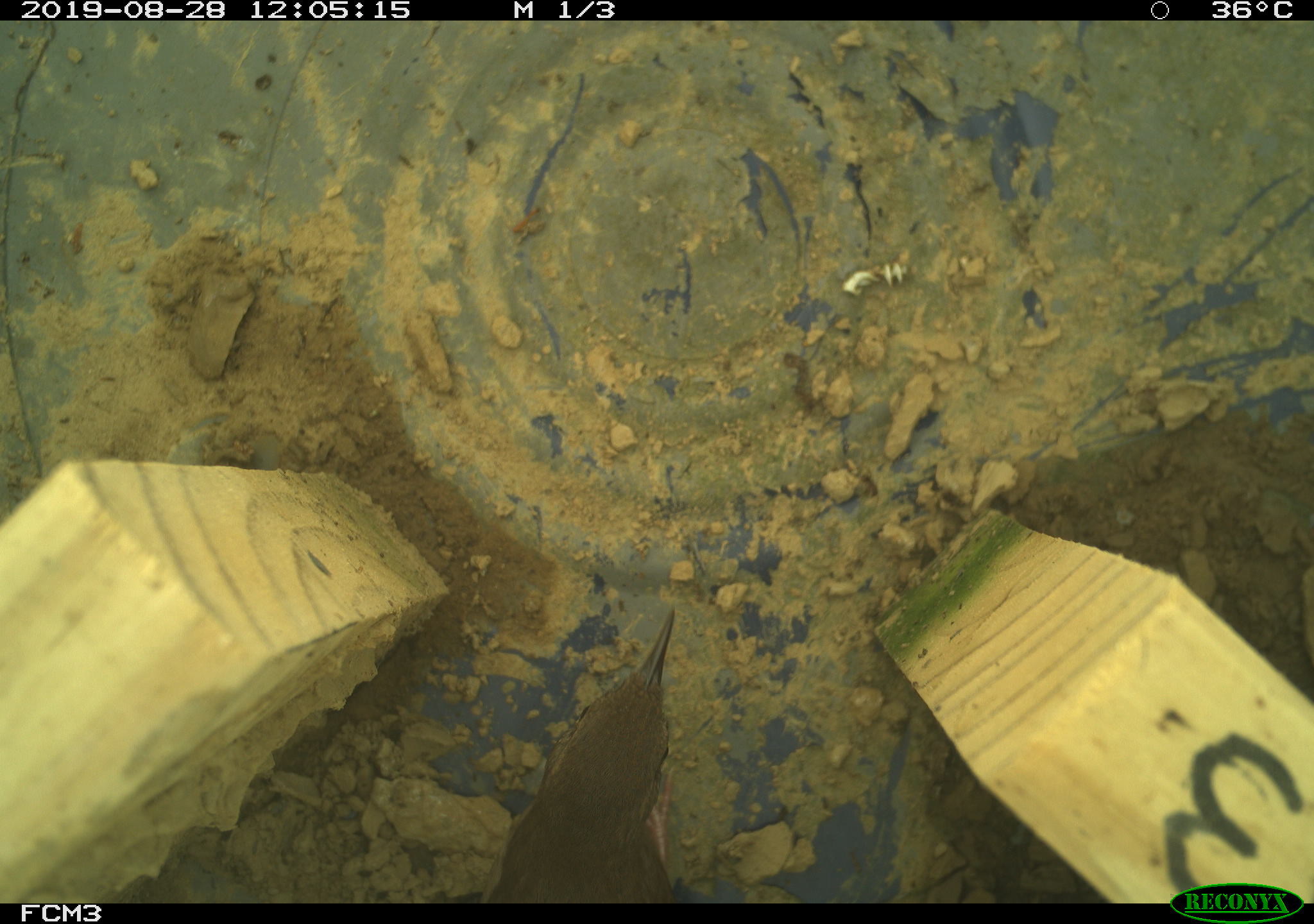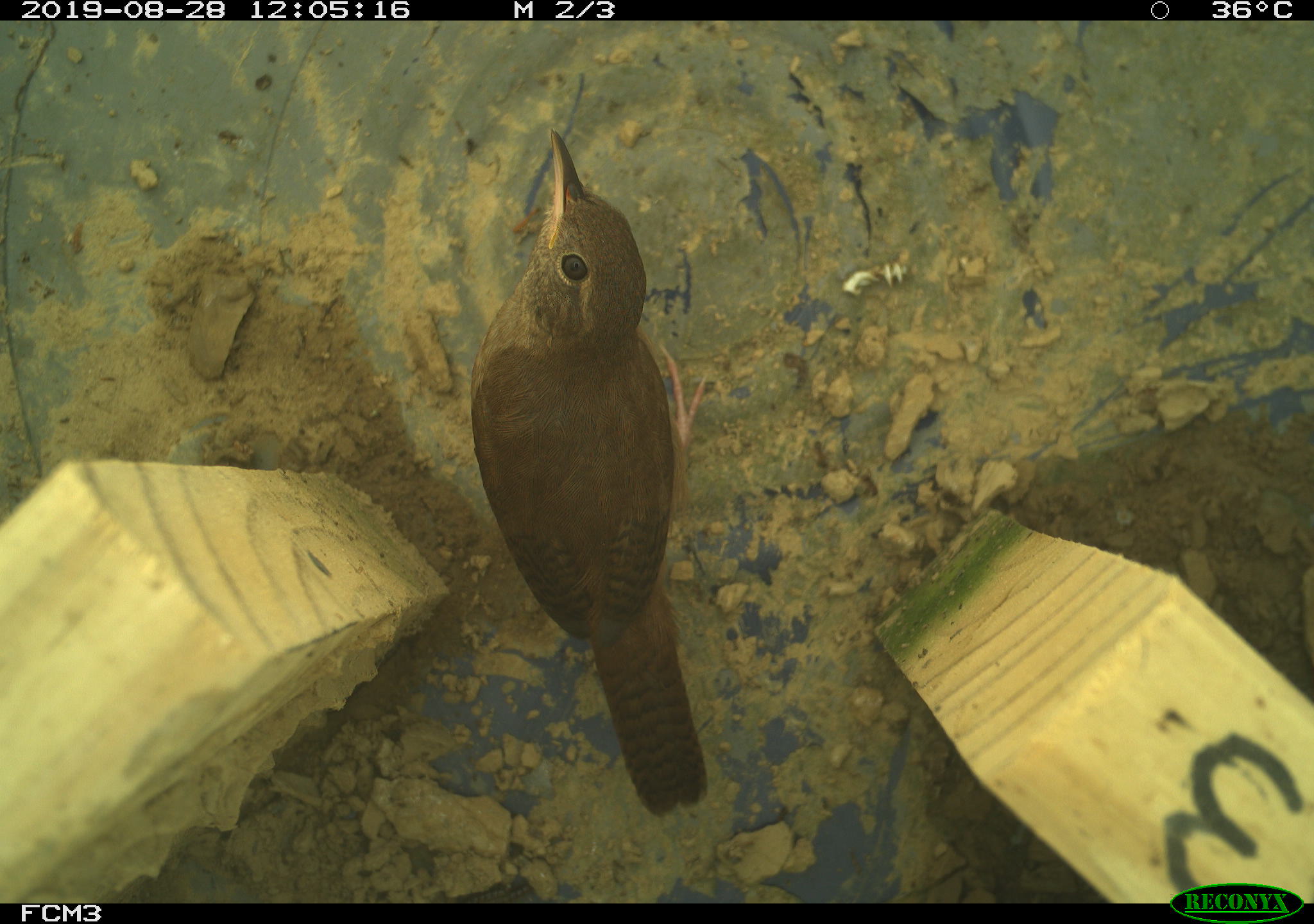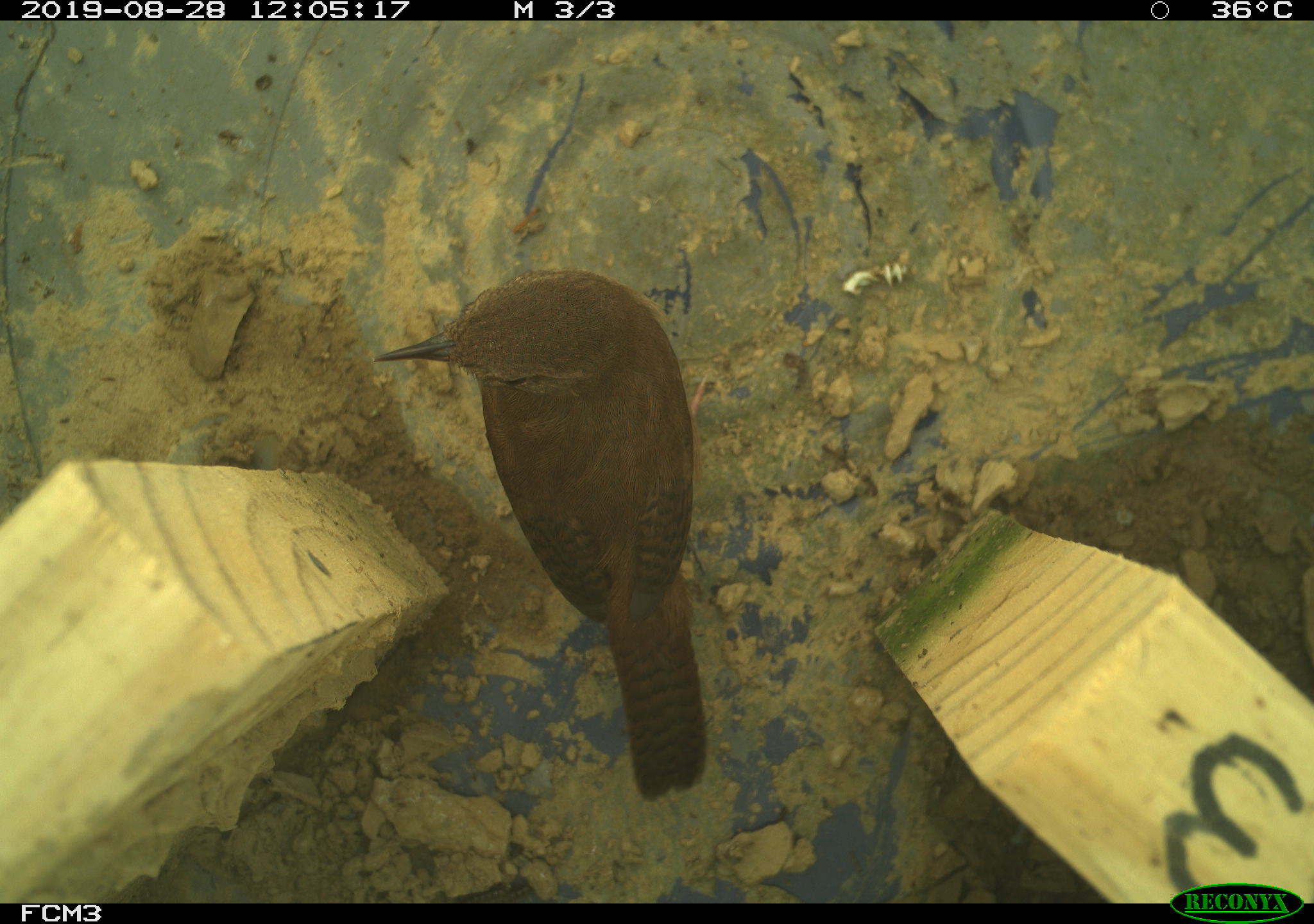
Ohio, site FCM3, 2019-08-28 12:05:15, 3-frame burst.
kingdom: Animalia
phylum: Chordata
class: Aves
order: Passeriformes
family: Troglodytidae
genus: Troglodytes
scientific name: Troglodytes aedon aedon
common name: northern house wren